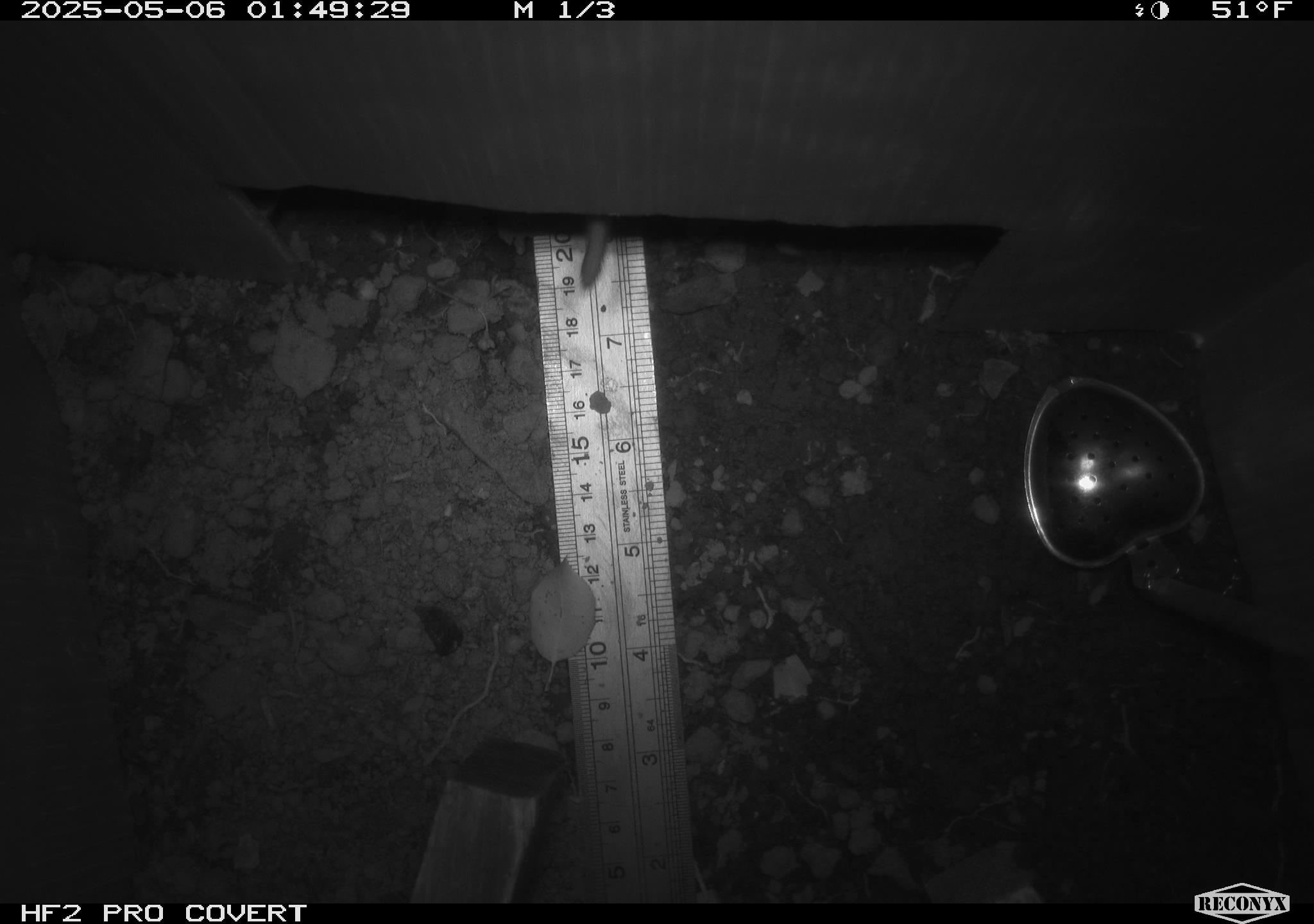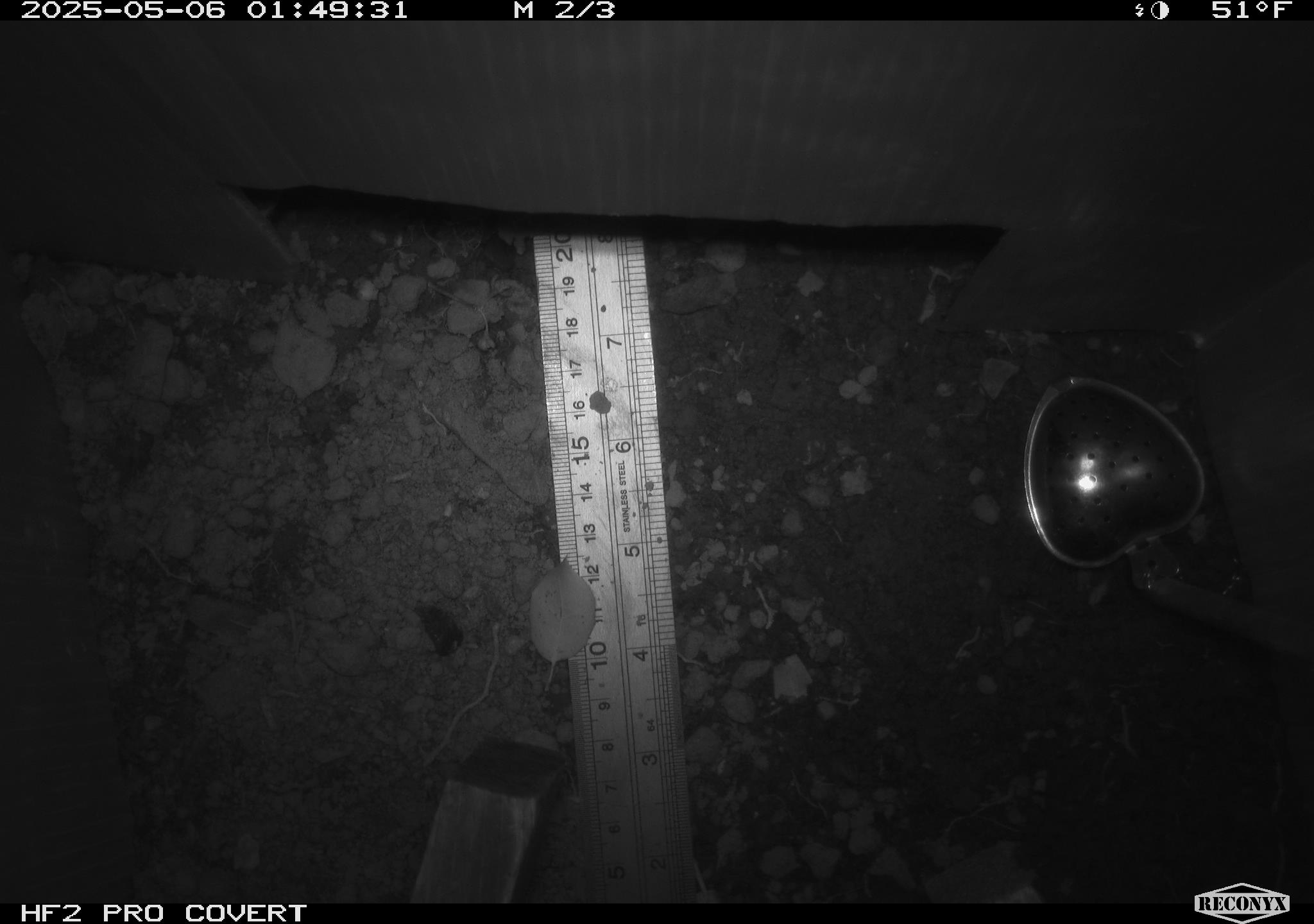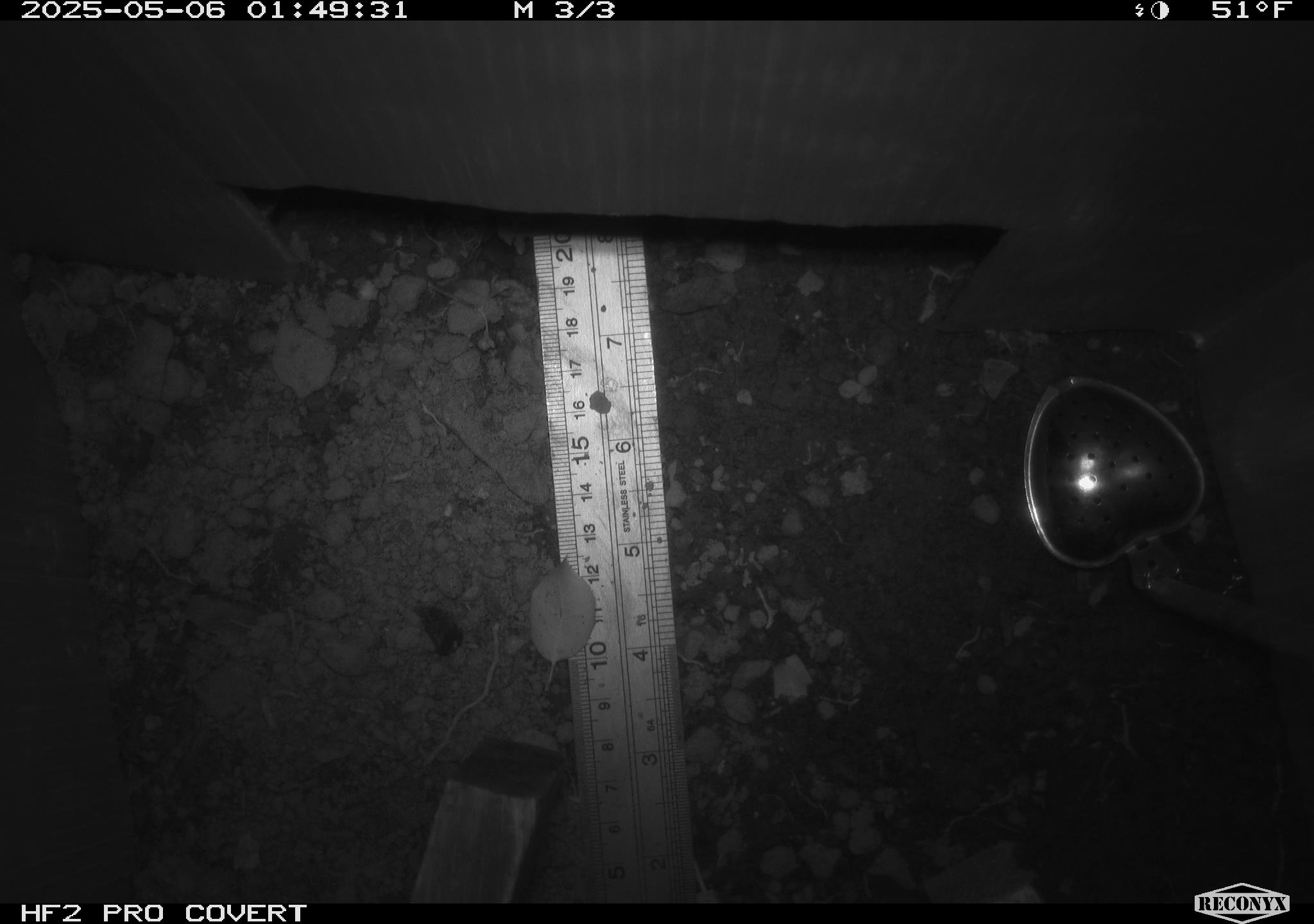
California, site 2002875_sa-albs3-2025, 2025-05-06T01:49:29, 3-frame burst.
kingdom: Animalia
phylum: Chordata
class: Mammalia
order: Rodentia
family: Cricetidae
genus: Neotoma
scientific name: Neotoma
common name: pack rat or woodrat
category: neotoma species